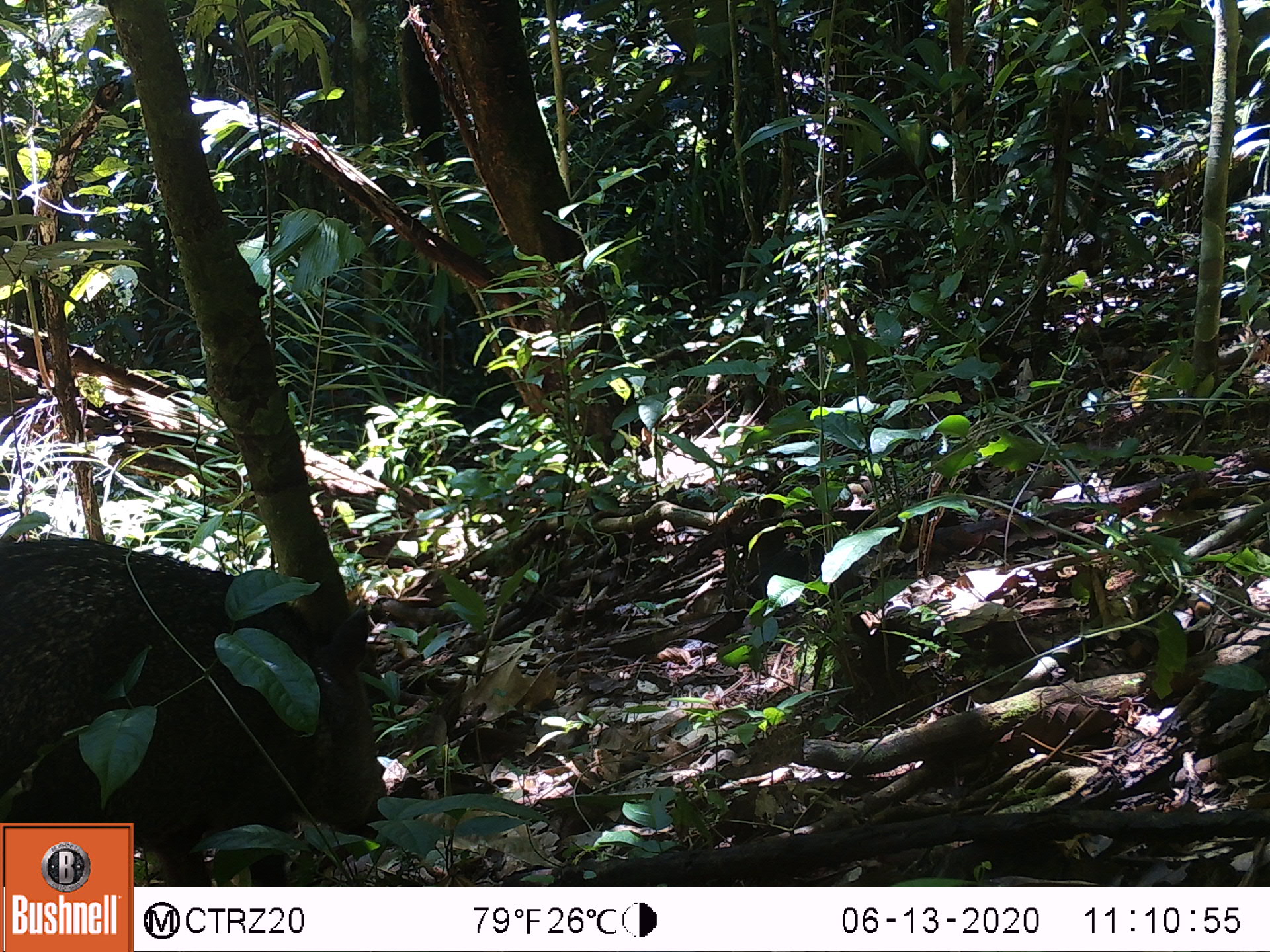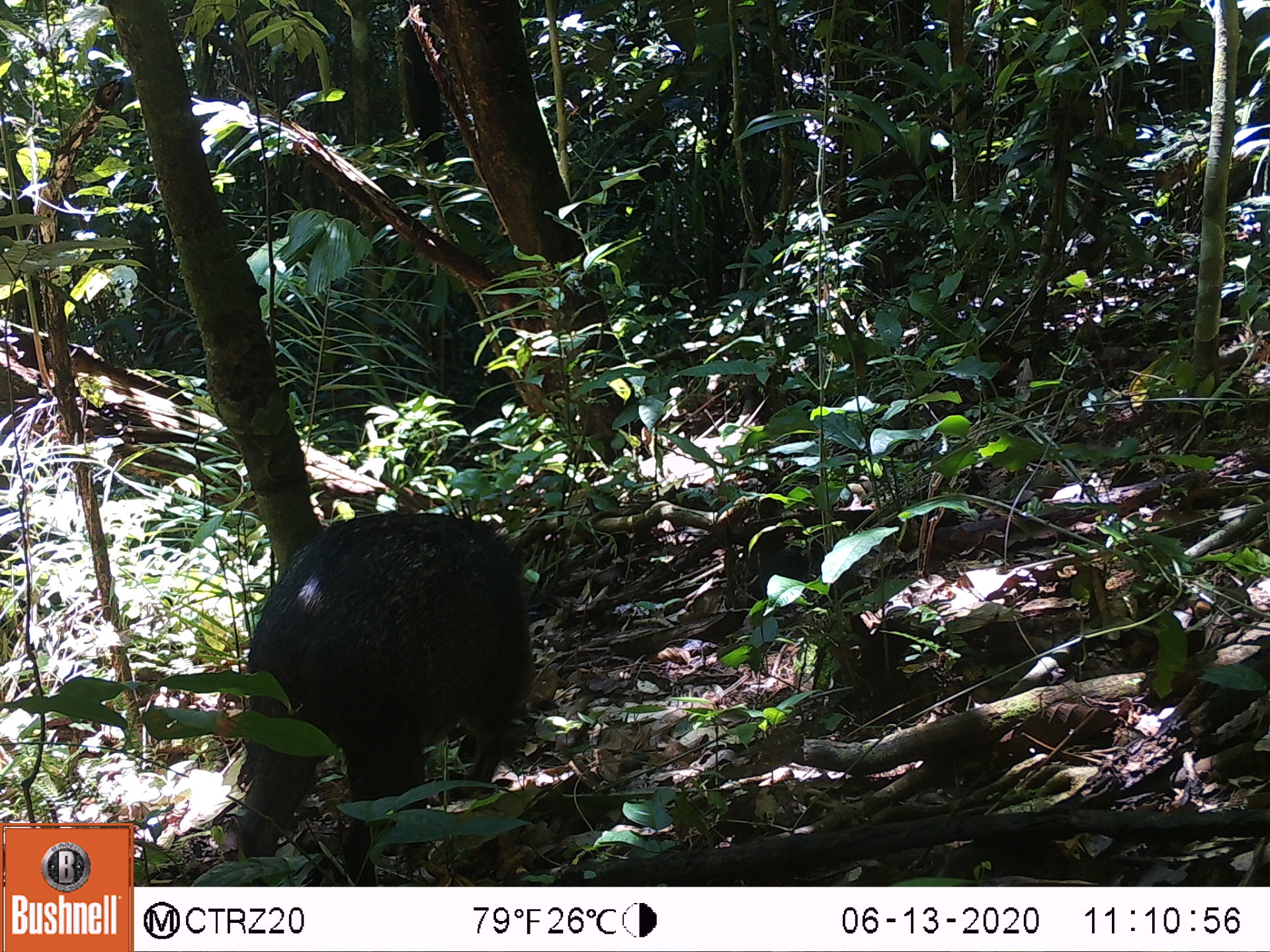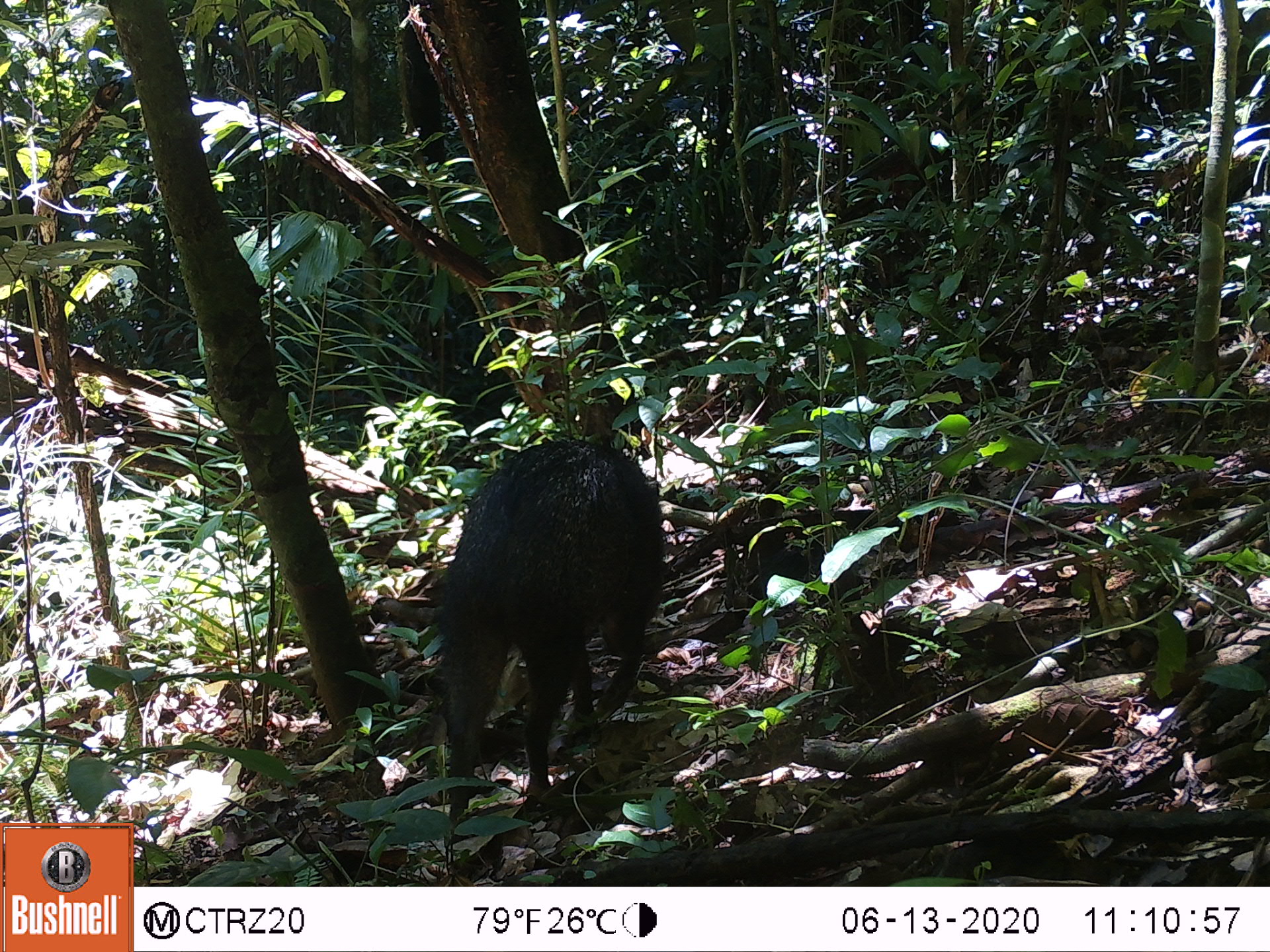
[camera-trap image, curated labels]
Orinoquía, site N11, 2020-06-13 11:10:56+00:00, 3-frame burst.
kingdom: Animalia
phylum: Chordata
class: Mammalia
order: Artiodactyla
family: Tayassuidae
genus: Pecari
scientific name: Pecari tajacu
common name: collared peccary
Collared peccary (Pecari tajacu).